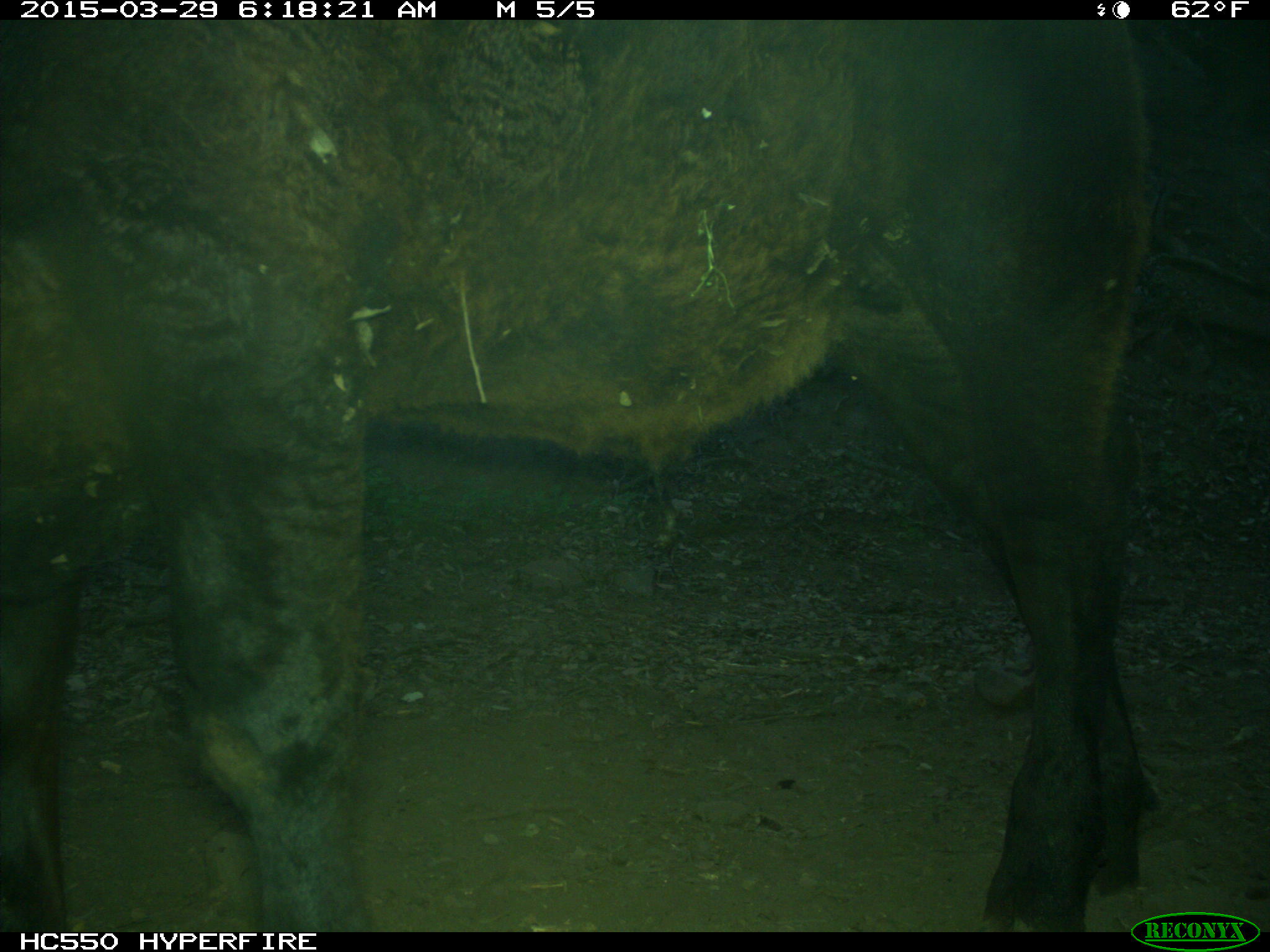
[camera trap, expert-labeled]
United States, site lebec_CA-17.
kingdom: Animalia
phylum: Chordata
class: Mammalia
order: Artiodactyla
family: Bovidae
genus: Bos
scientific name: Bos taurus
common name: domestic cow